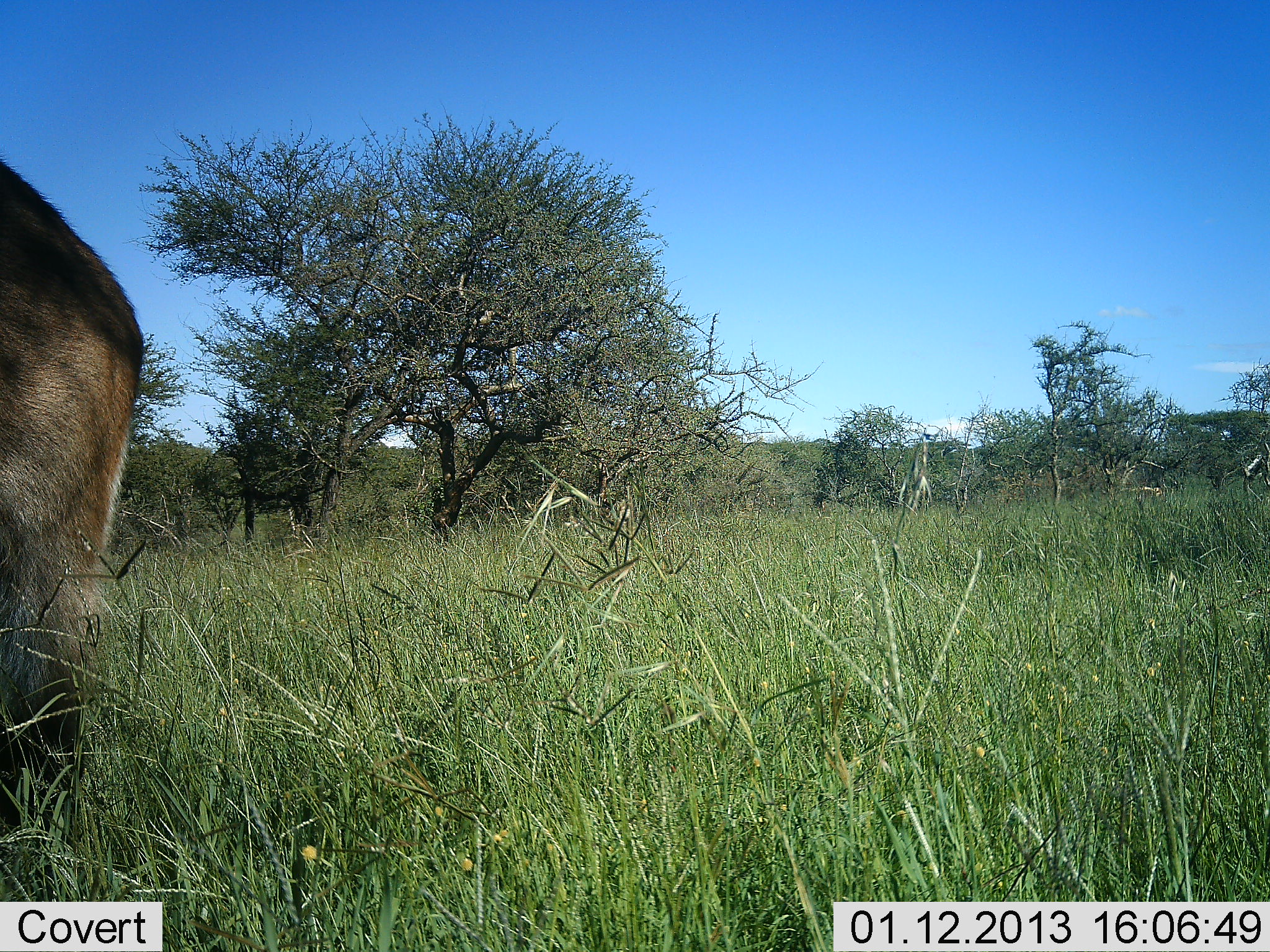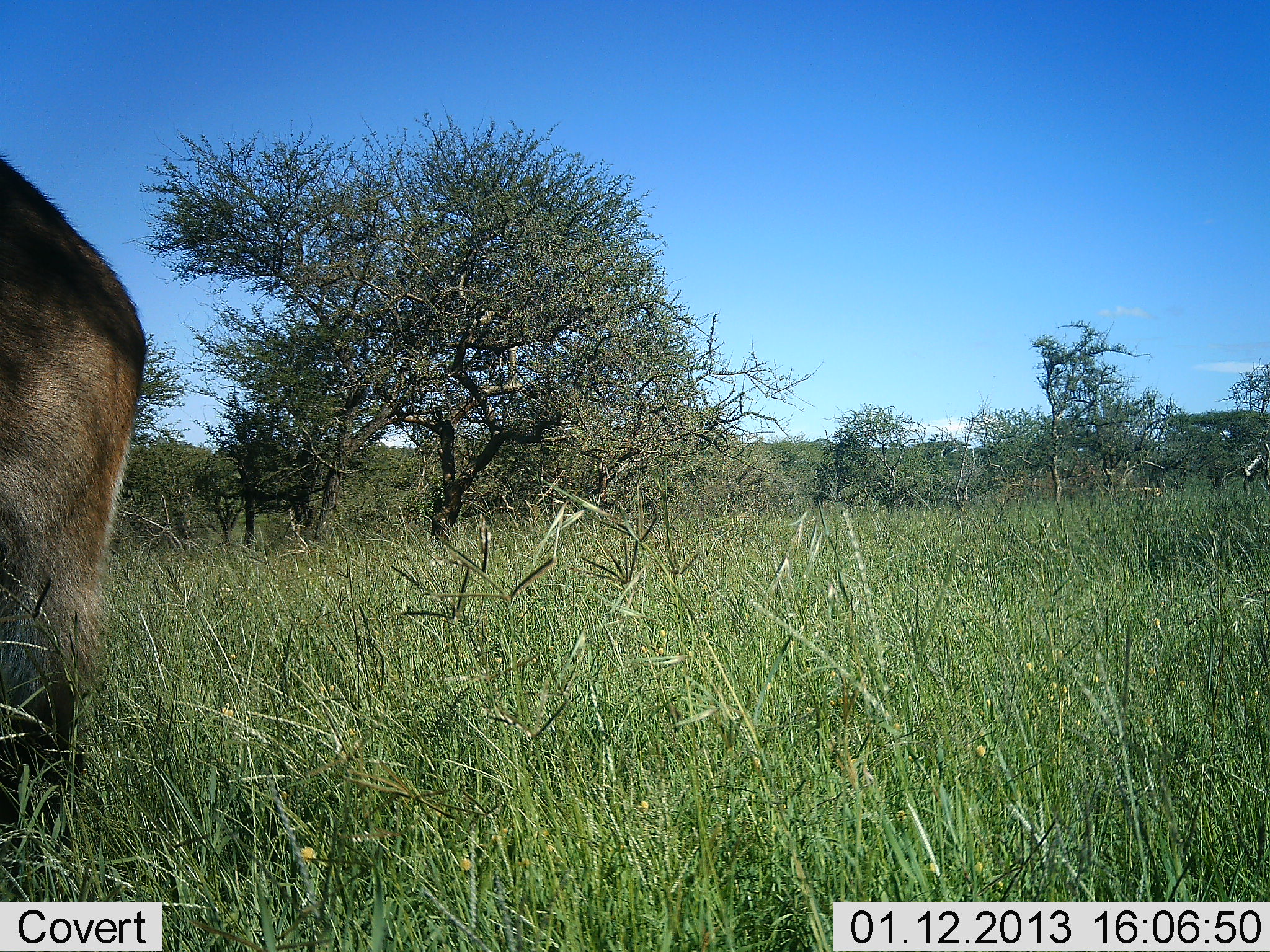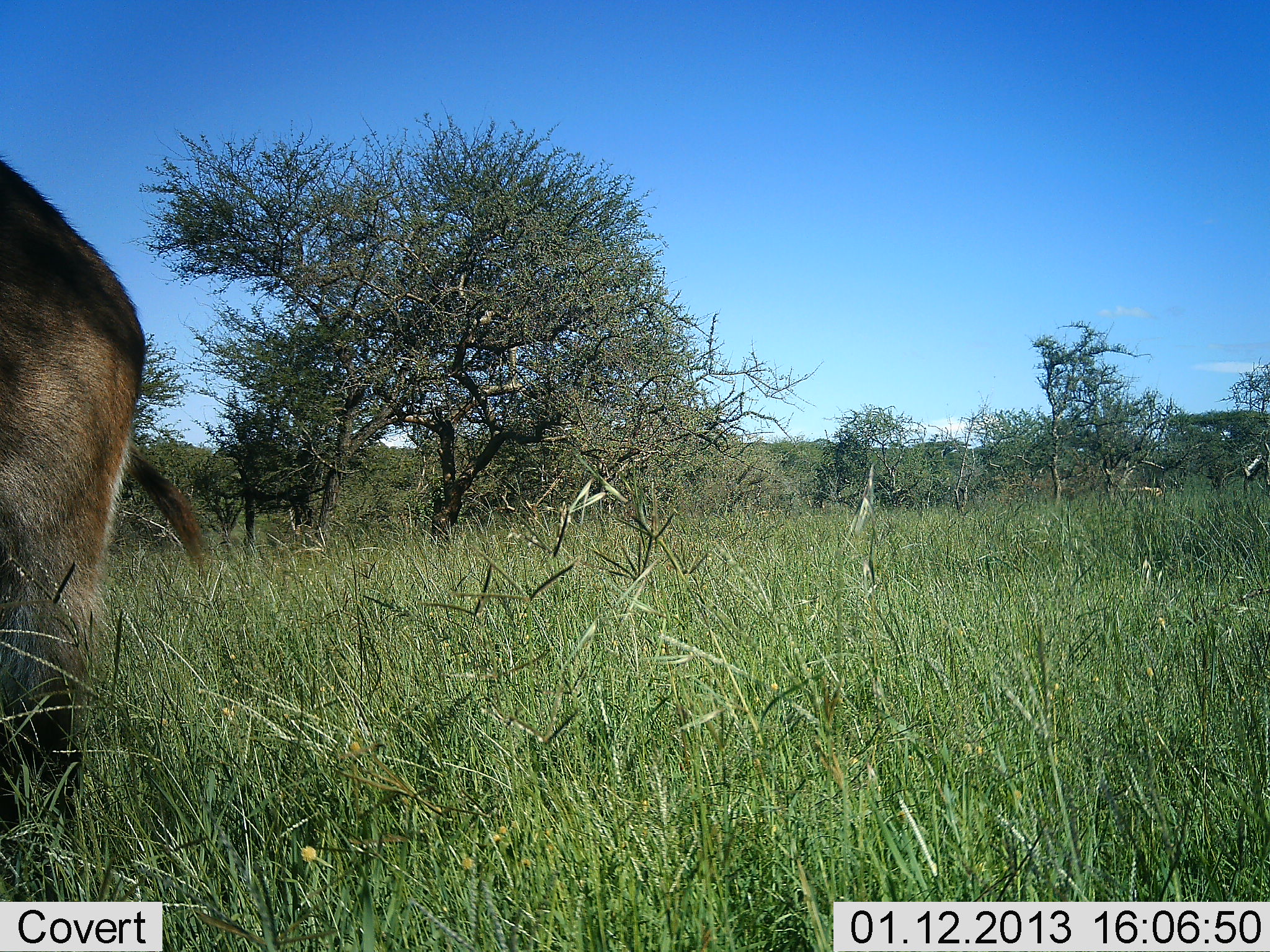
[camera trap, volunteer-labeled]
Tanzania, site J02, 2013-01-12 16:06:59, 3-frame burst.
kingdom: Animalia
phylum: Chordata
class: Mammalia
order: Artiodactyla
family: Bovidae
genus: Kobus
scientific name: Kobus ellipsiprymnus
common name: waterbuck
Waterbuck (Kobus ellipsiprymnus), count 1. Behavior (volunteer vote fractions): standing 100%, resting 0%, moving 0%, interacting 0%. Young present (vote fraction): 0%. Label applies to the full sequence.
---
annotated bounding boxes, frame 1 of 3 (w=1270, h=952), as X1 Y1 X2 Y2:
animal: 0 153 147 860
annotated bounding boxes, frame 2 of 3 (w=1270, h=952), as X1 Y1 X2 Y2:
animal: 0 153 151 840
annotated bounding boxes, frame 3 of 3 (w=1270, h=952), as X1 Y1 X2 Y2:
animal: 0 149 221 855